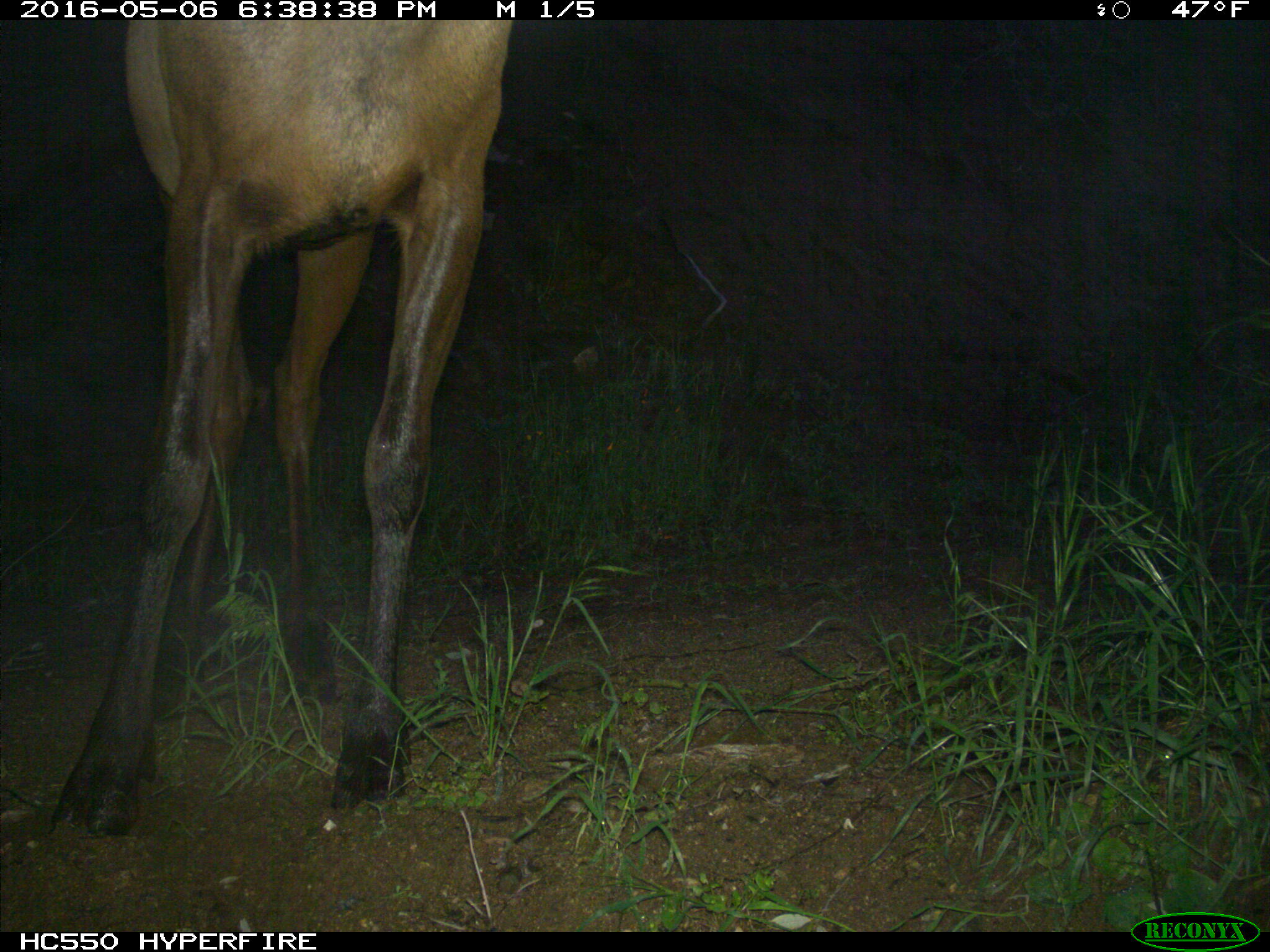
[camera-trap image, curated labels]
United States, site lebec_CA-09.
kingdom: Animalia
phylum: Chordata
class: Mammalia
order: Artiodactyla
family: Cervidae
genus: Cervus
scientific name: Cervus canadensis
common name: elk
Cervus canadensis (elk).